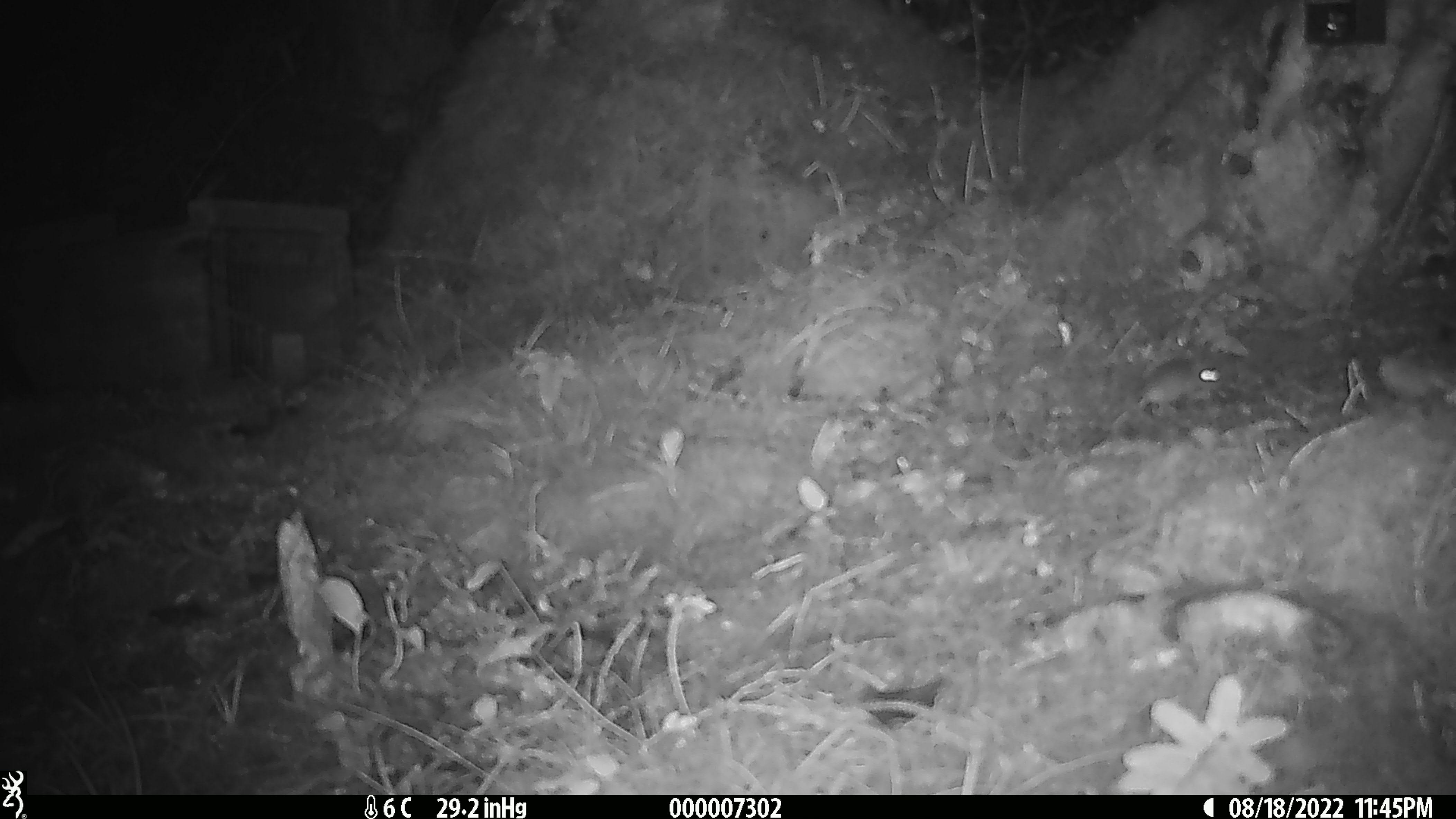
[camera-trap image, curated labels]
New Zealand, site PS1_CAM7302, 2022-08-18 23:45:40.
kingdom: Animalia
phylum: Chordata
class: Mammalia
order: Rodentia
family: Muridae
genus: Mus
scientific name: Mus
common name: mouse